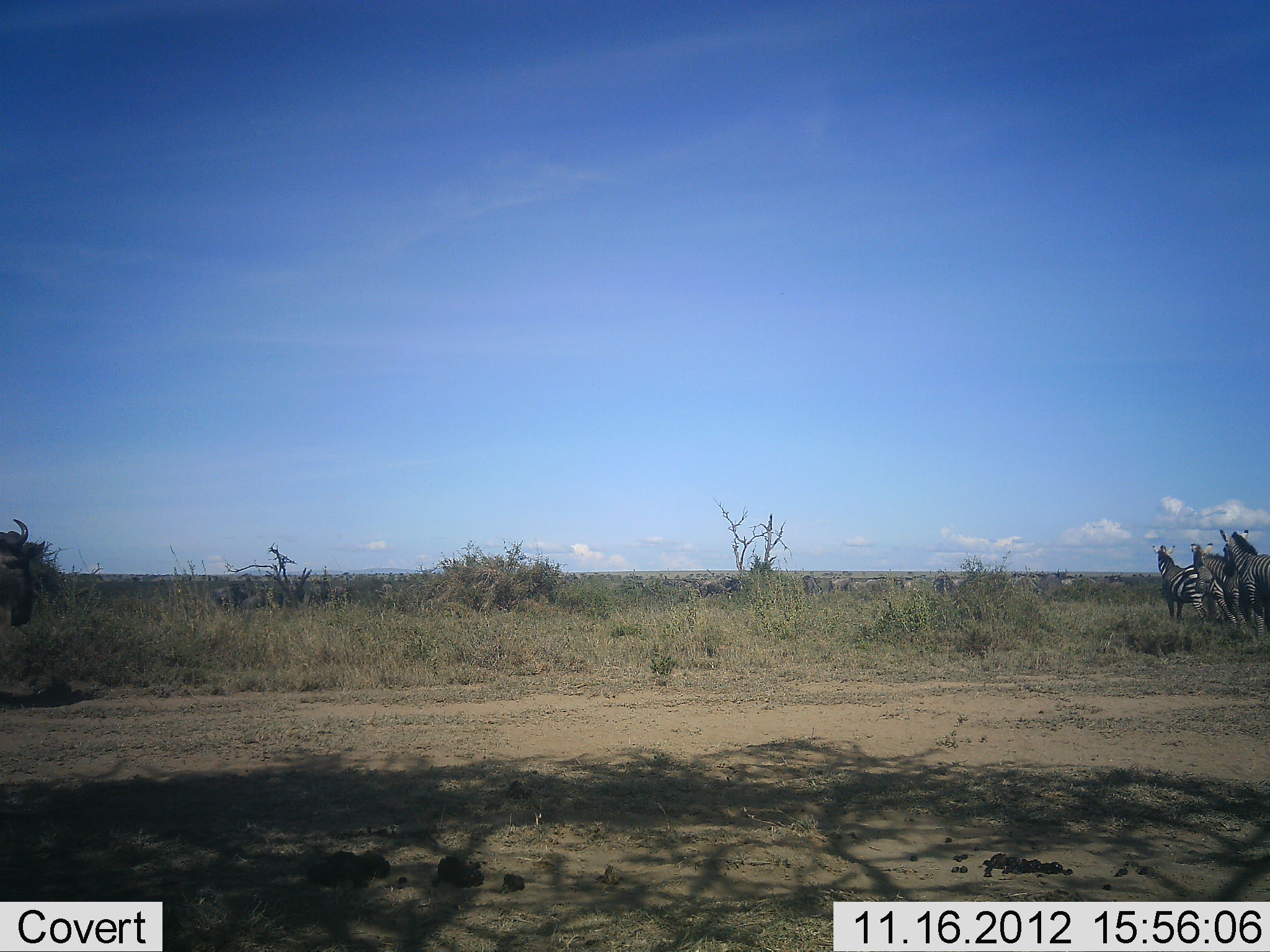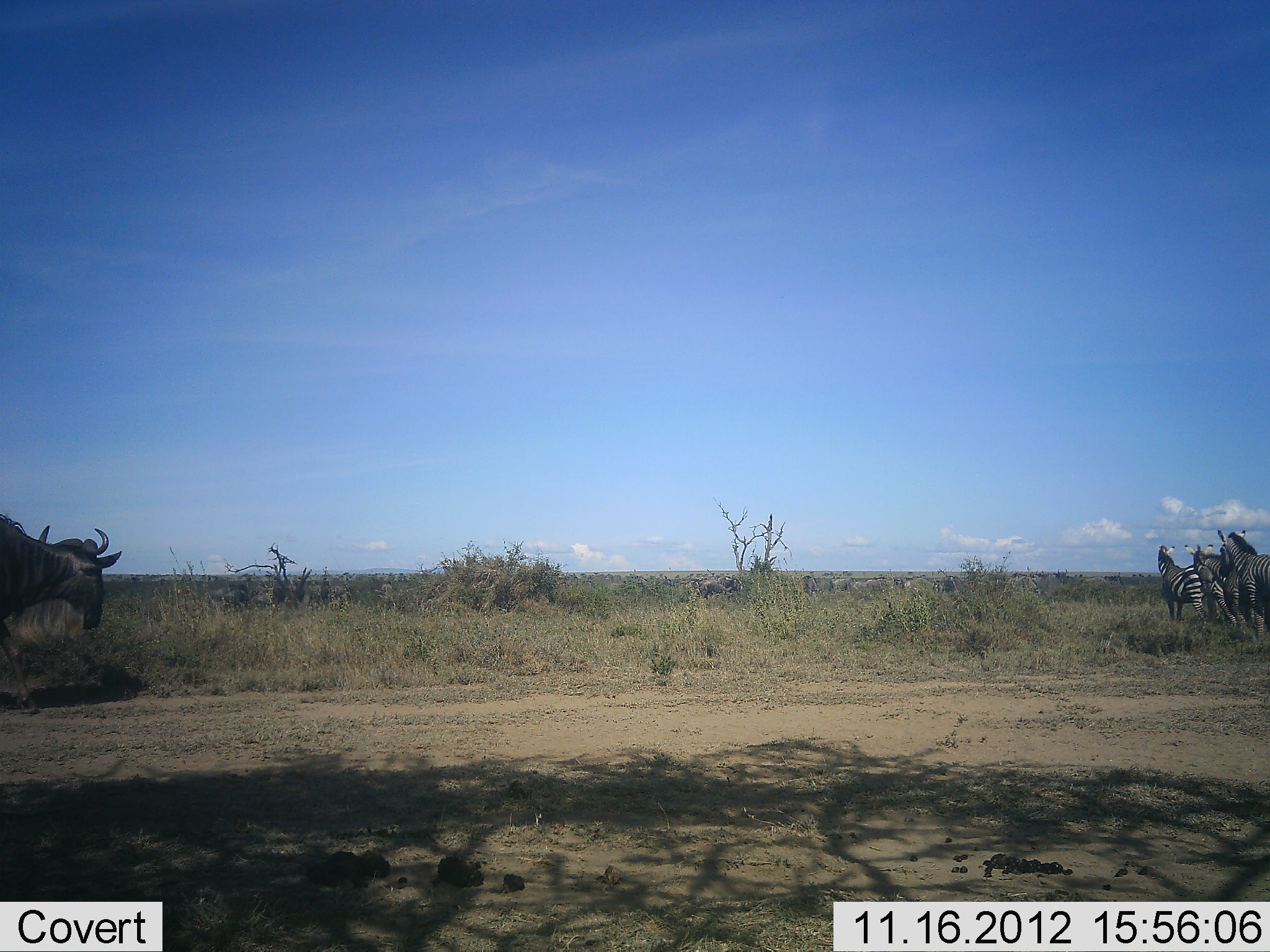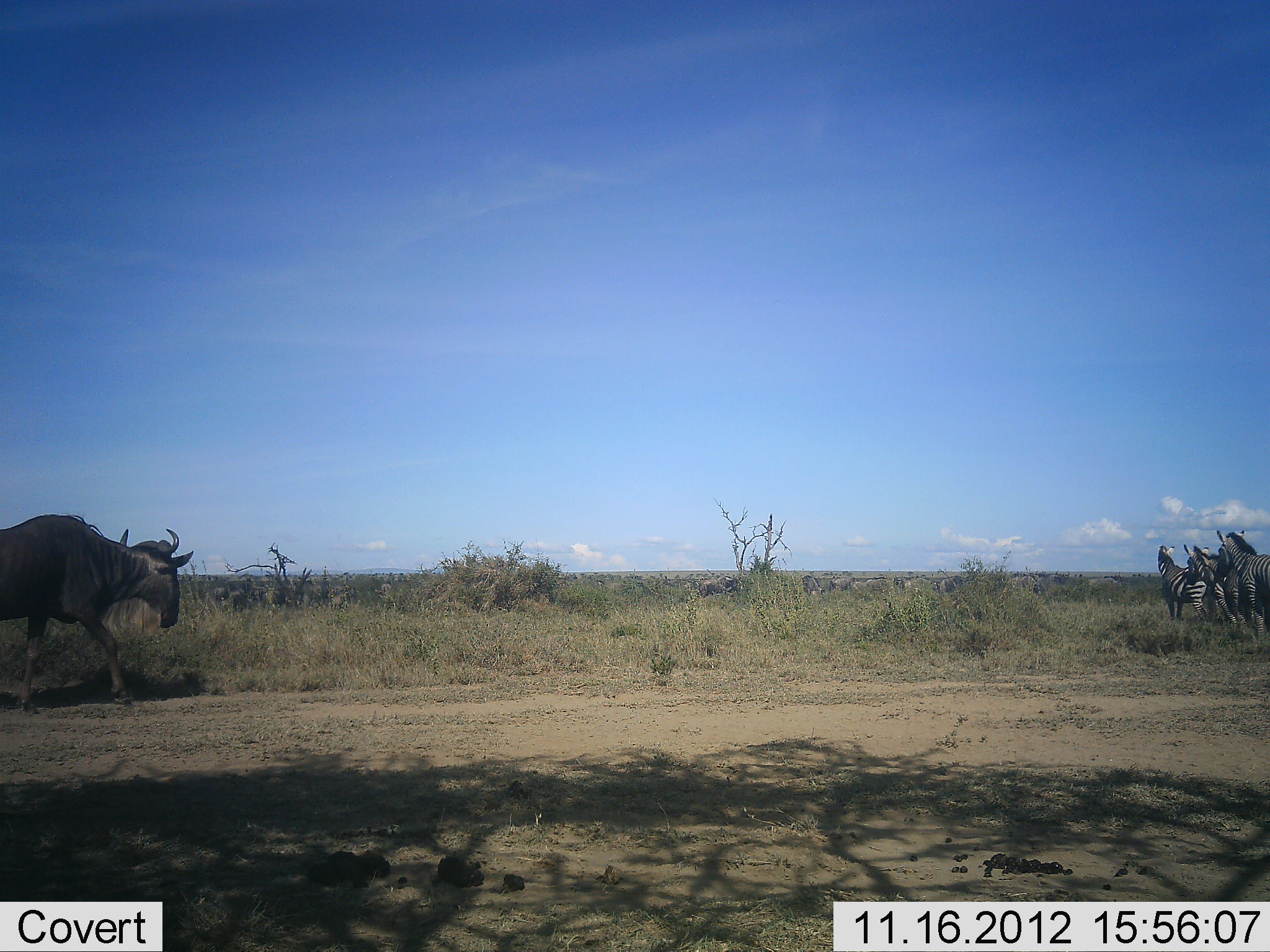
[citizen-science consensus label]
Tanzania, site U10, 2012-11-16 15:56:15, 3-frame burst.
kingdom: Animalia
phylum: Chordata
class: Mammalia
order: Artiodactyla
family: Bovidae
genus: Connochaetes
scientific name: Connochaetes taurinus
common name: blue wildebeest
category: wildebeest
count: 11-50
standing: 10%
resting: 0%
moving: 100%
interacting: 0%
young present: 0%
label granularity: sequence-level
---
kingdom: Animalia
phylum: Chordata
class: Mammalia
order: Perissodactyla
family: Equidae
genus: Equus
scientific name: Equus quagga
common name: plains zebra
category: zebra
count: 4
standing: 100%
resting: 9%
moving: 0%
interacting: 0%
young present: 0%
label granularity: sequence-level